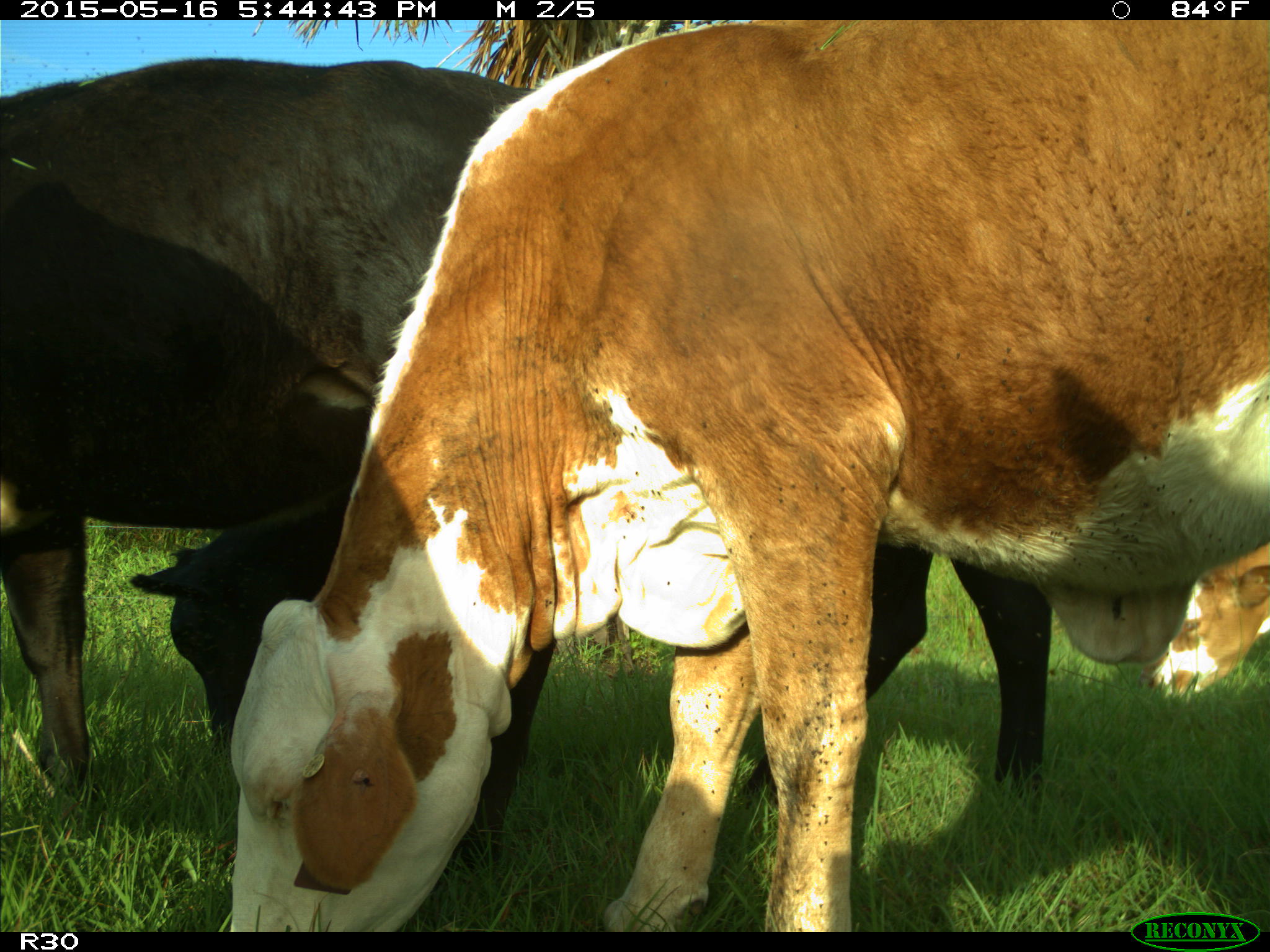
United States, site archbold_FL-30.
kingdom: Animalia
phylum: Chordata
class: Mammalia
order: Artiodactyla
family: Bovidae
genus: Bos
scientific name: Bos taurus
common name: domestic cow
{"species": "Bos taurus (domestic cow)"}